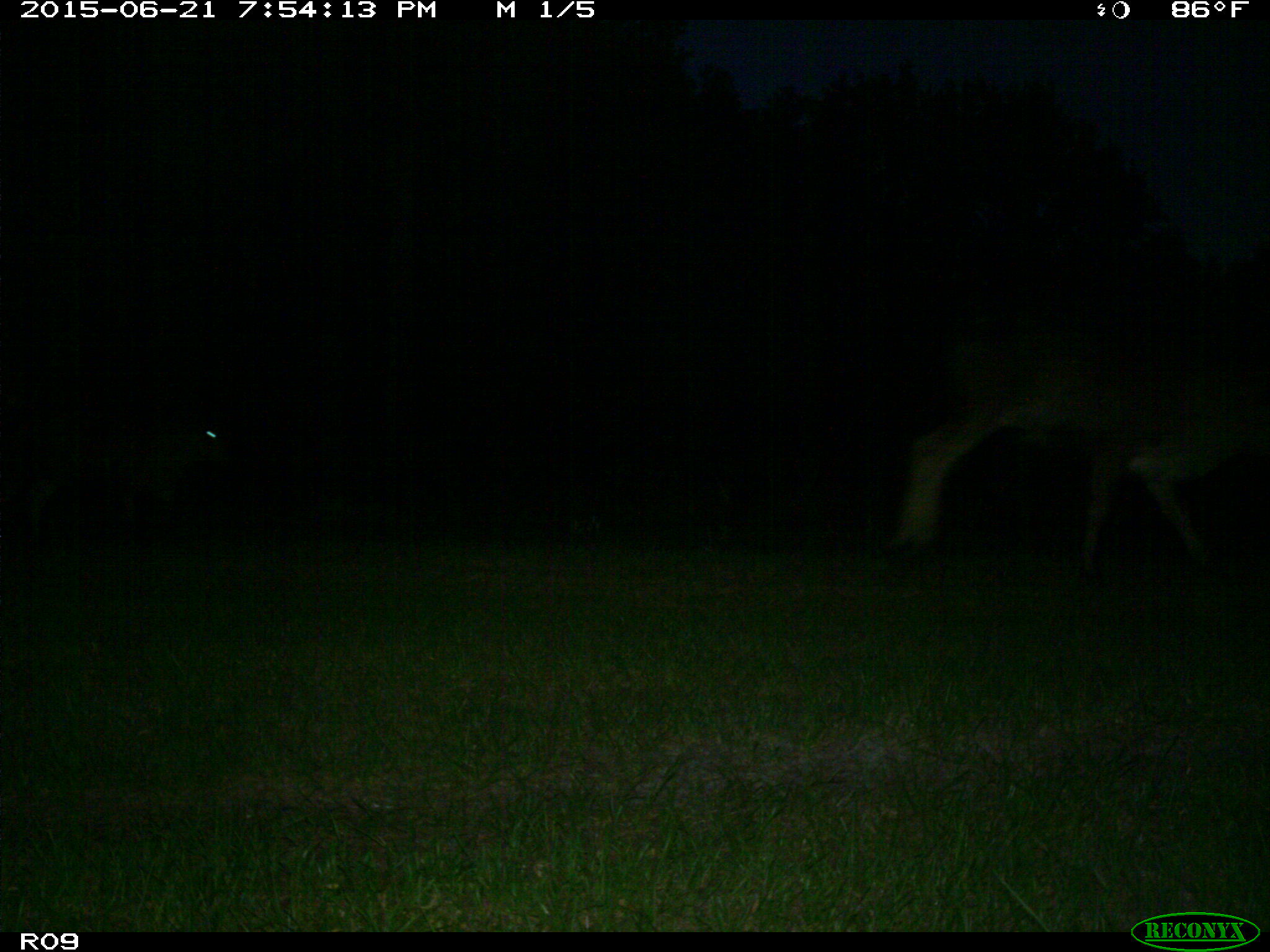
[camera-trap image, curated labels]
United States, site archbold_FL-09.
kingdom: Animalia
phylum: Chordata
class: Mammalia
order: Artiodactyla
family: Bovidae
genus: Bos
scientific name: Bos taurus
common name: domestic cow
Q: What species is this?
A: Bos taurus (domestic cow).